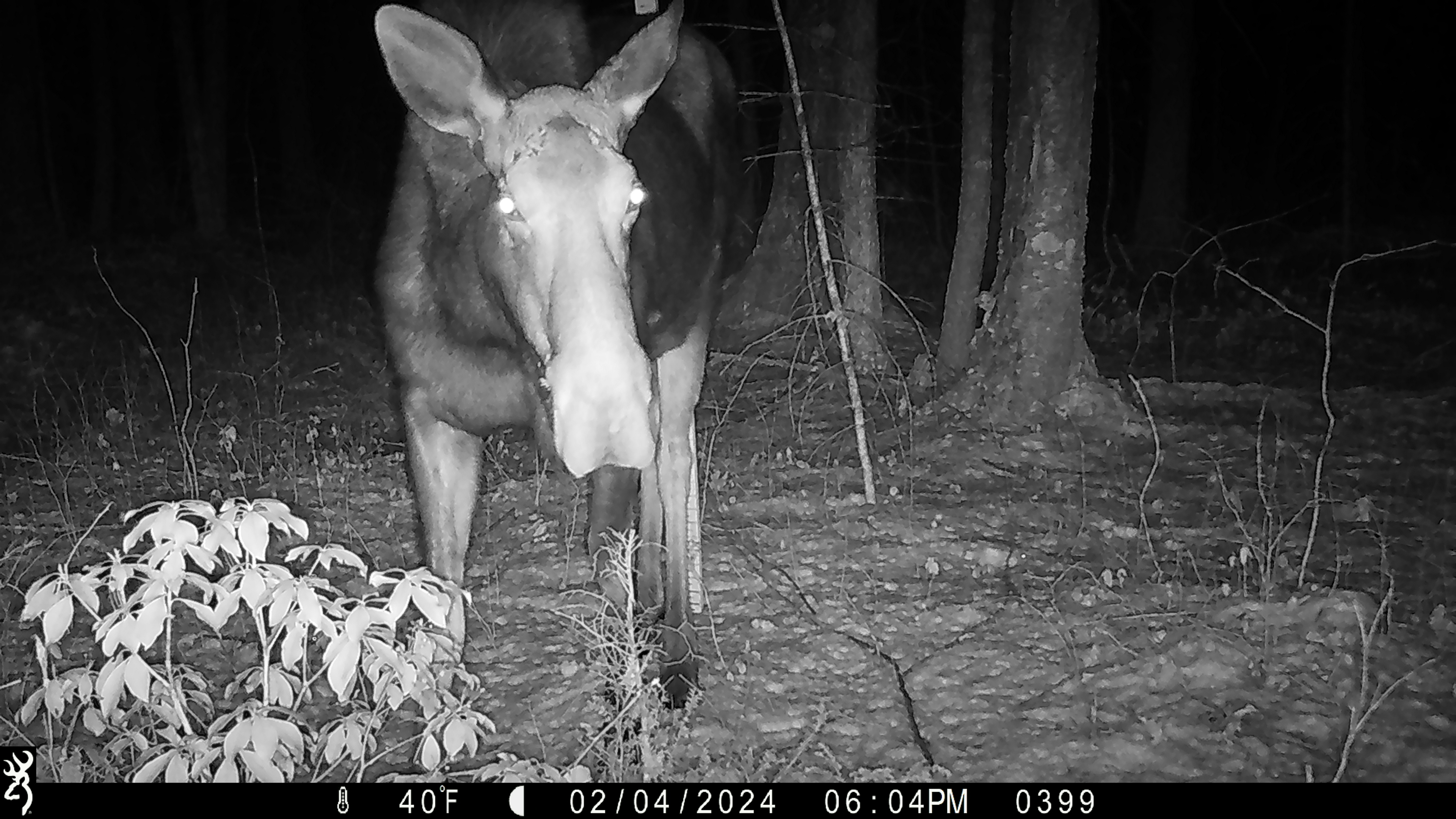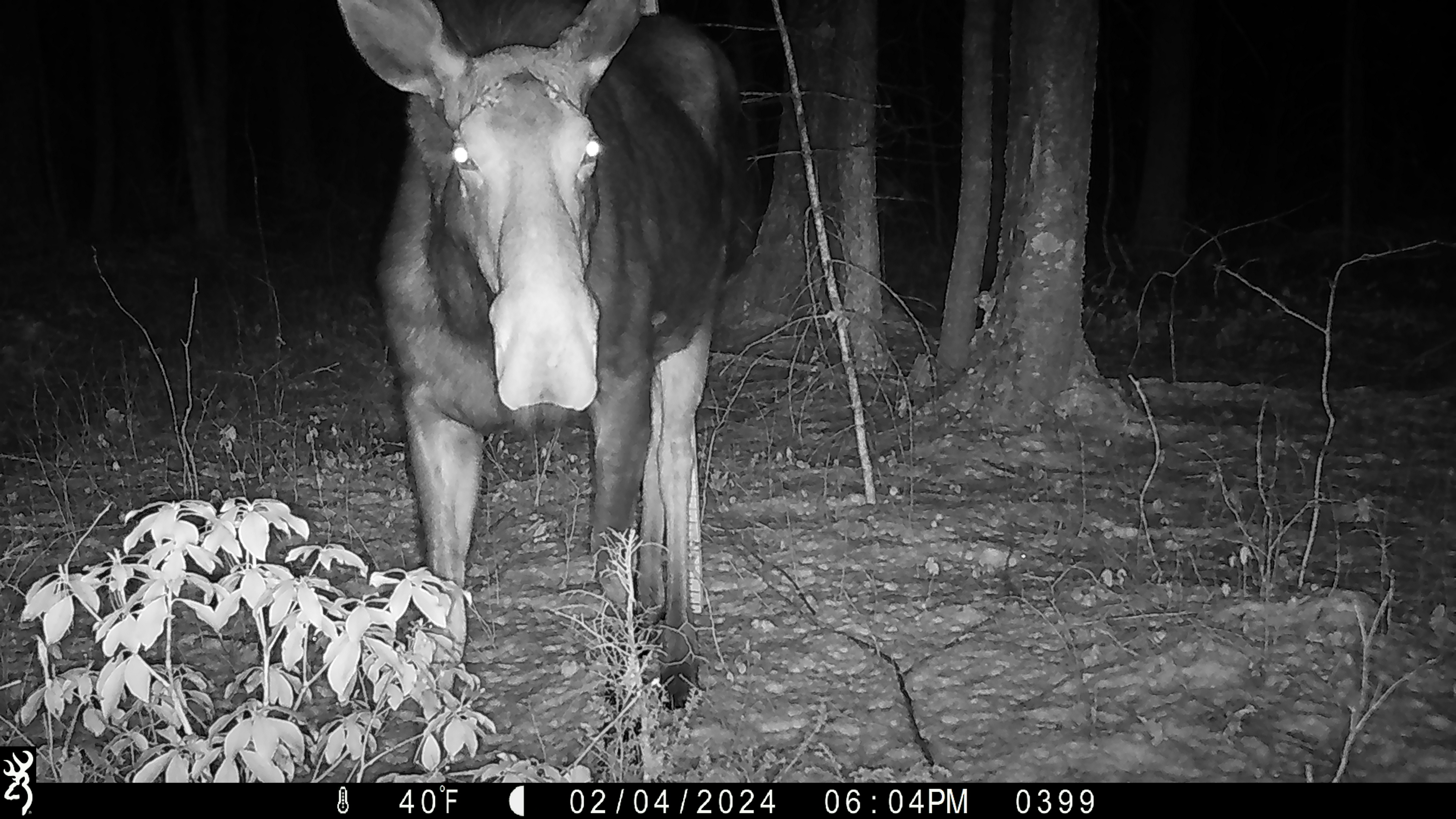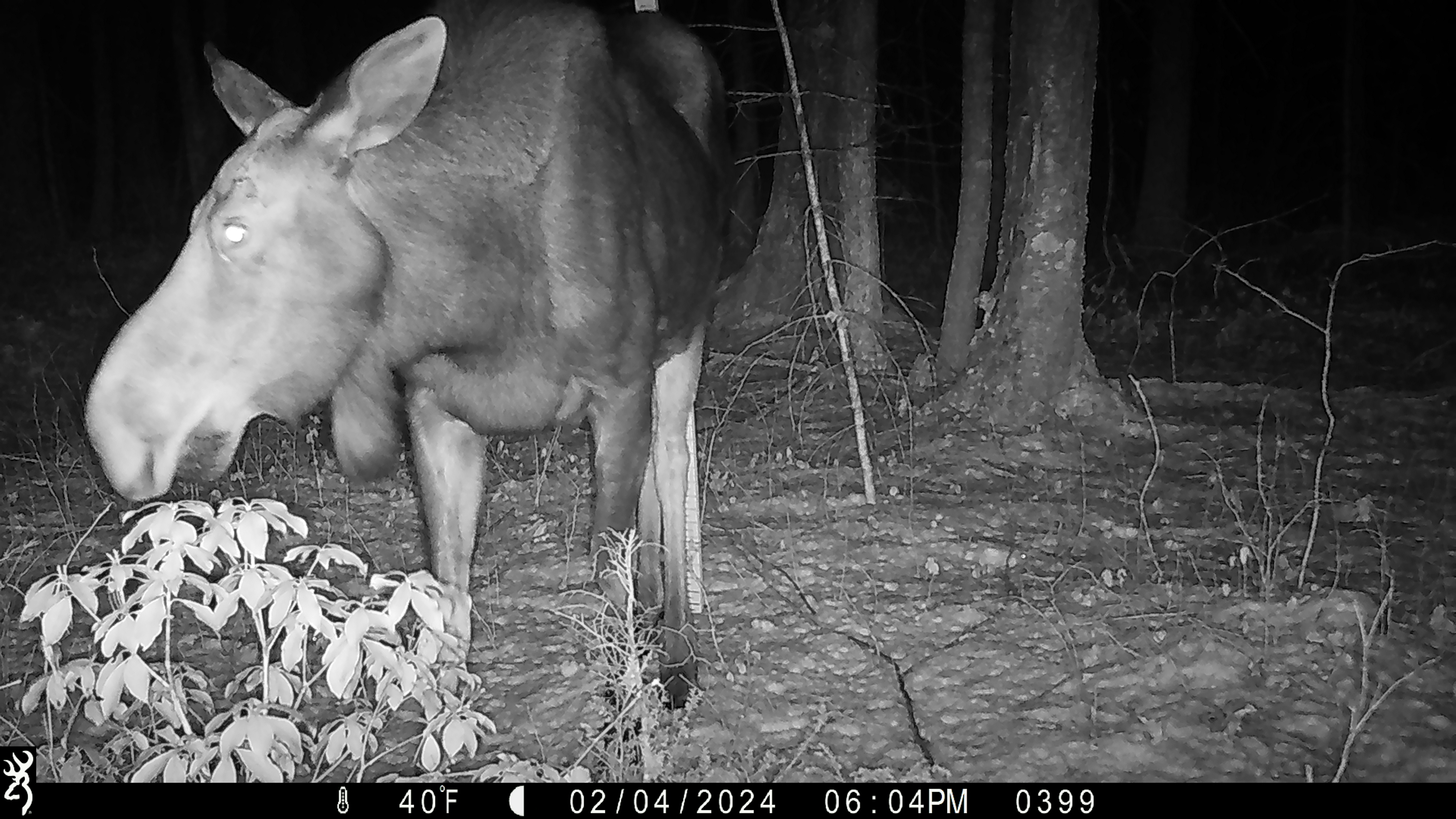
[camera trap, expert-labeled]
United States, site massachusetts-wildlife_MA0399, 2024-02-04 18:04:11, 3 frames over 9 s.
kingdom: Animalia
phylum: Chordata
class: Mammalia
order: Artiodactyla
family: Cervidae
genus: Alces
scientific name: Alces alces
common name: moose